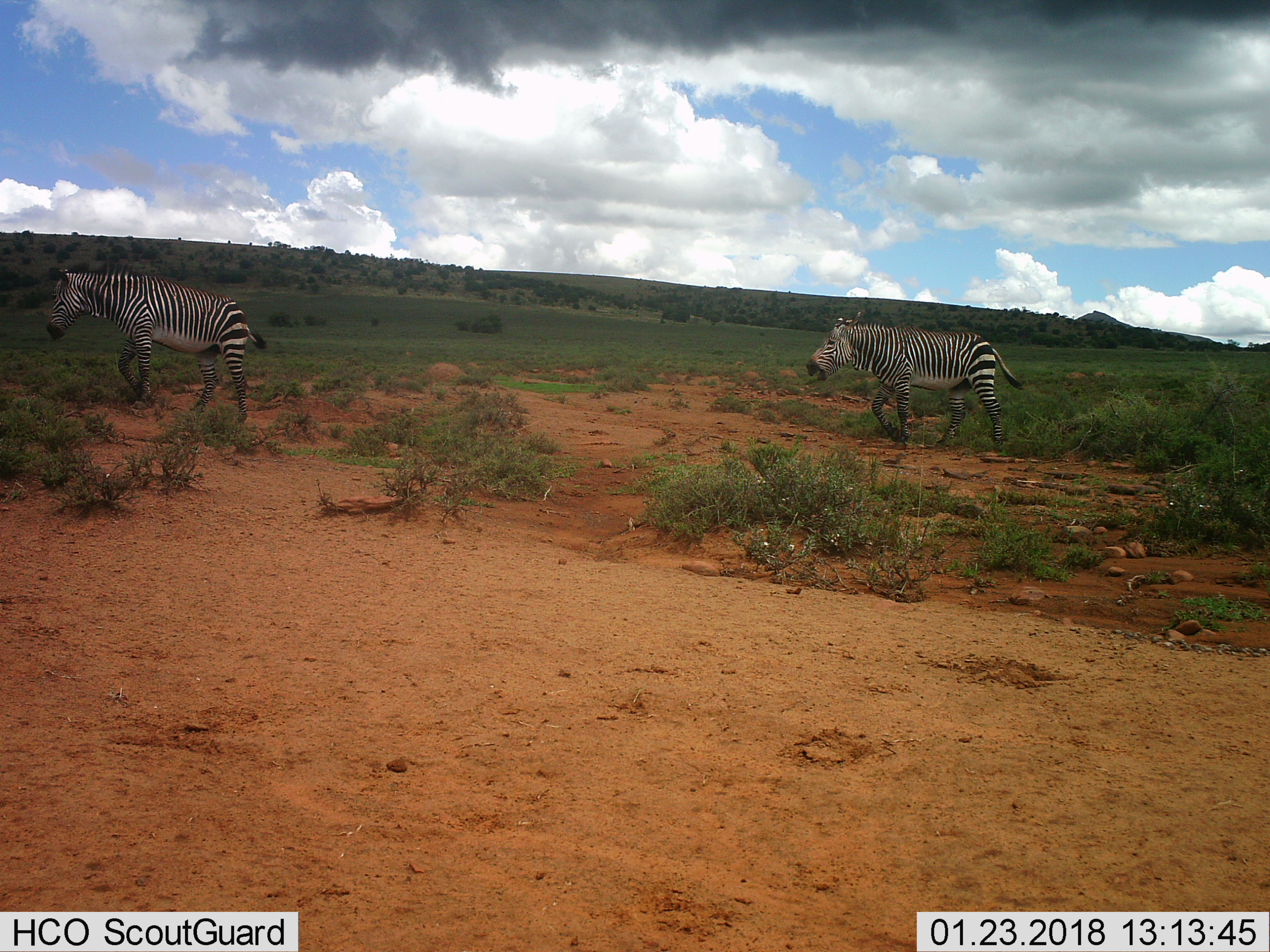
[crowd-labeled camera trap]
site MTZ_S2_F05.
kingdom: Animalia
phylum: Chordata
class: Mammalia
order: Perissodactyla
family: Equidae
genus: Equus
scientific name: Equus zebra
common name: mountain zebra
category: zebramountain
Zebramountain (mountain zebra) (Equus zebra), count 2. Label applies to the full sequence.